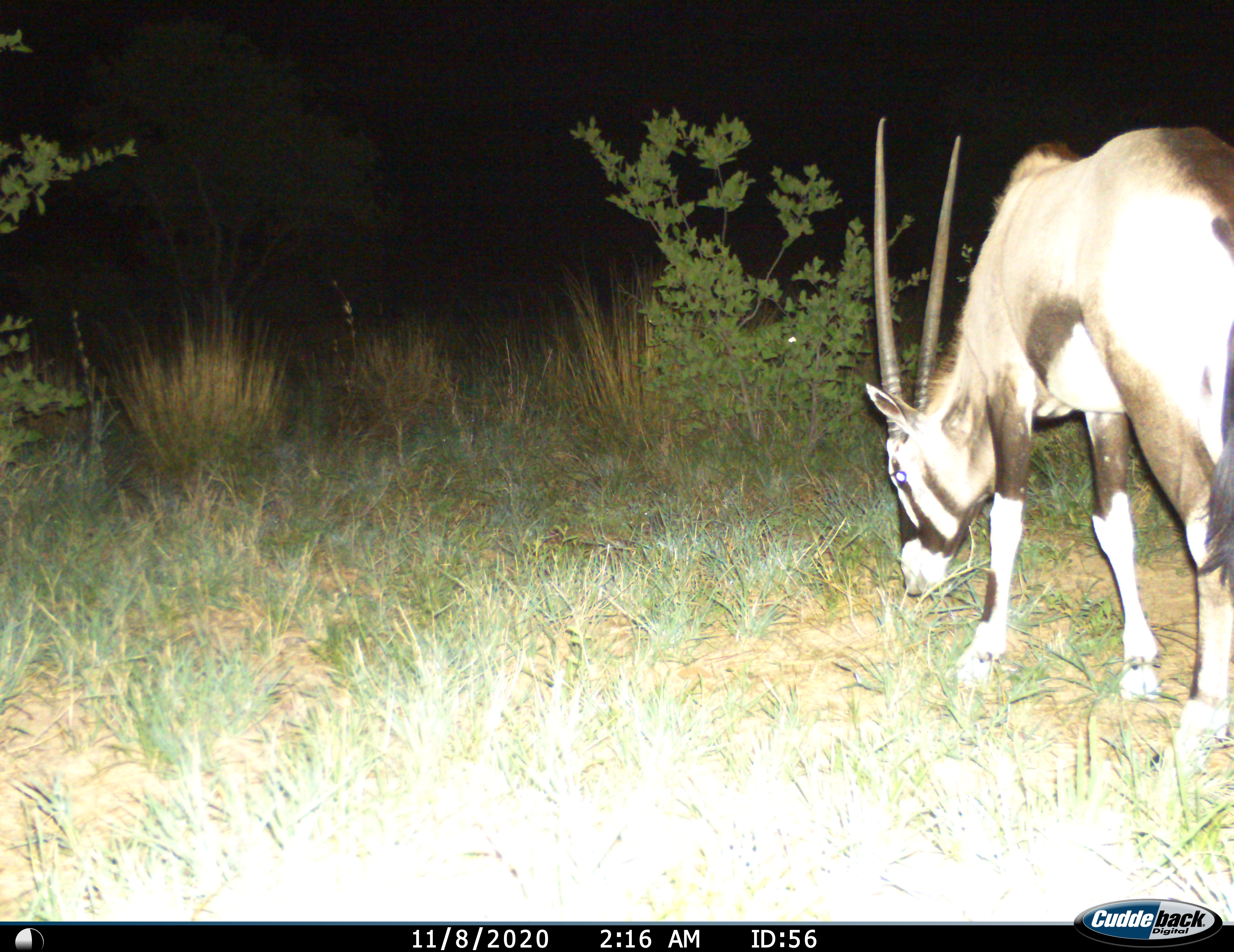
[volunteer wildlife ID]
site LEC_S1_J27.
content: unidentified animal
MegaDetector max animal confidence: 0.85